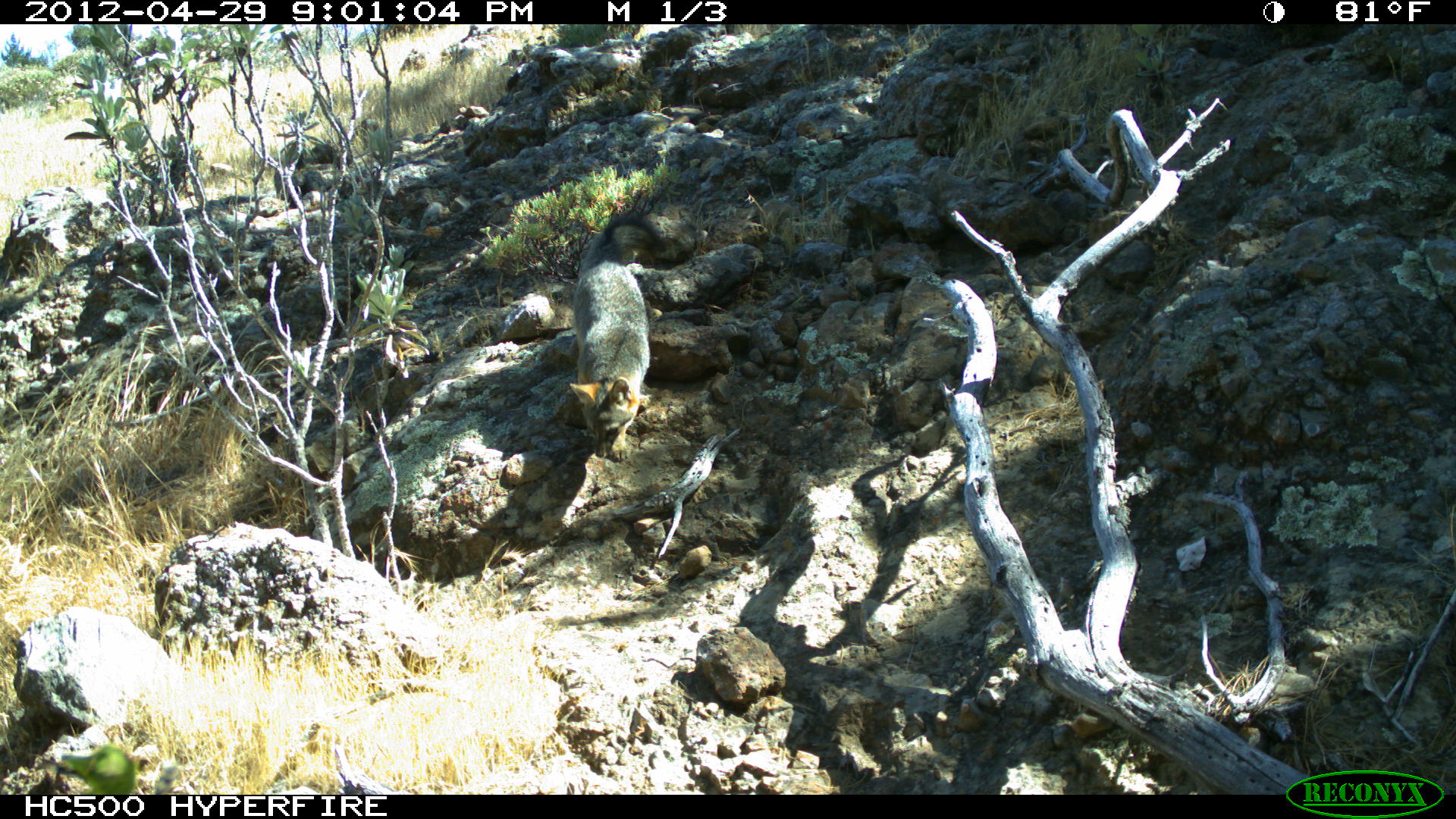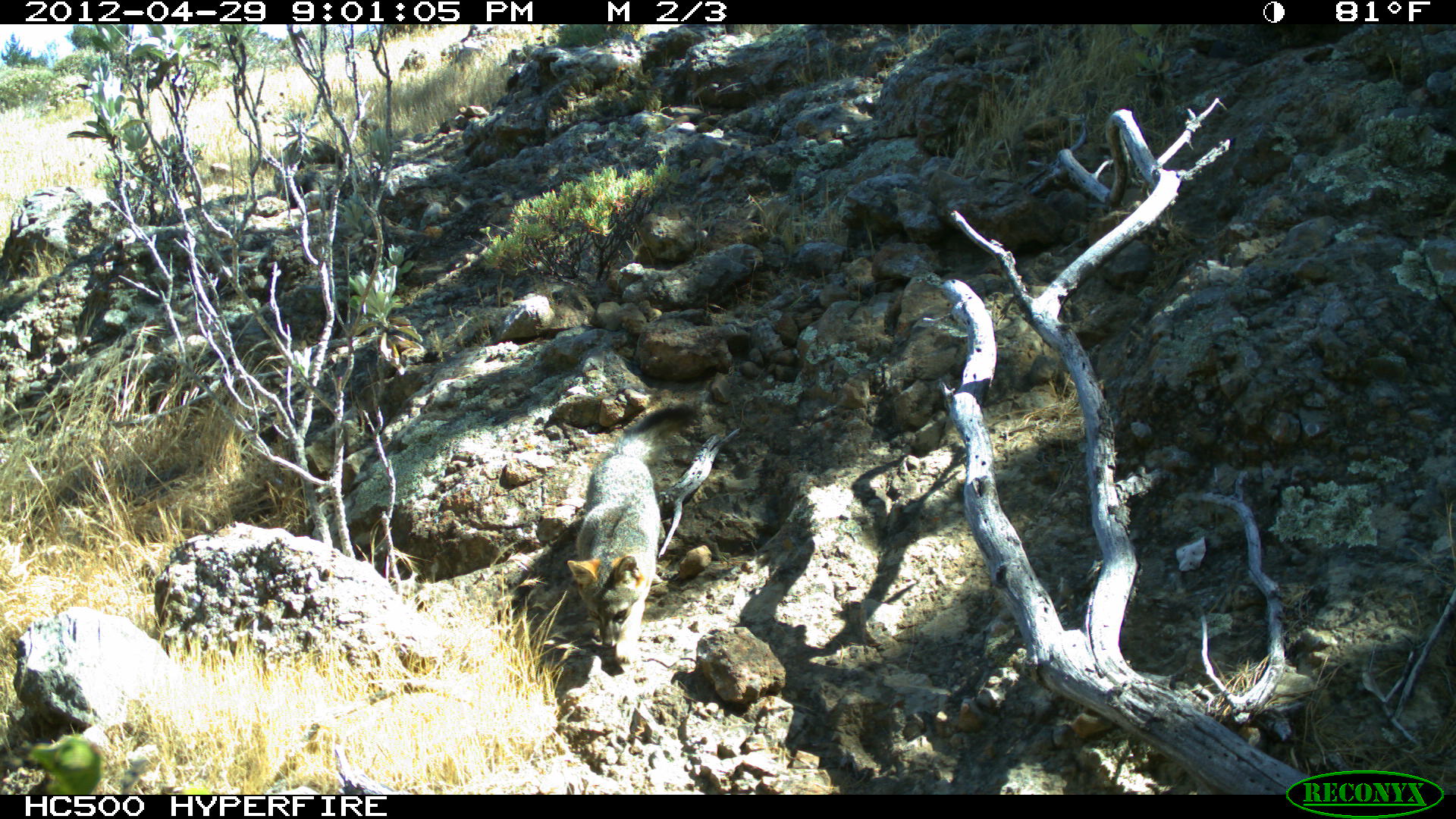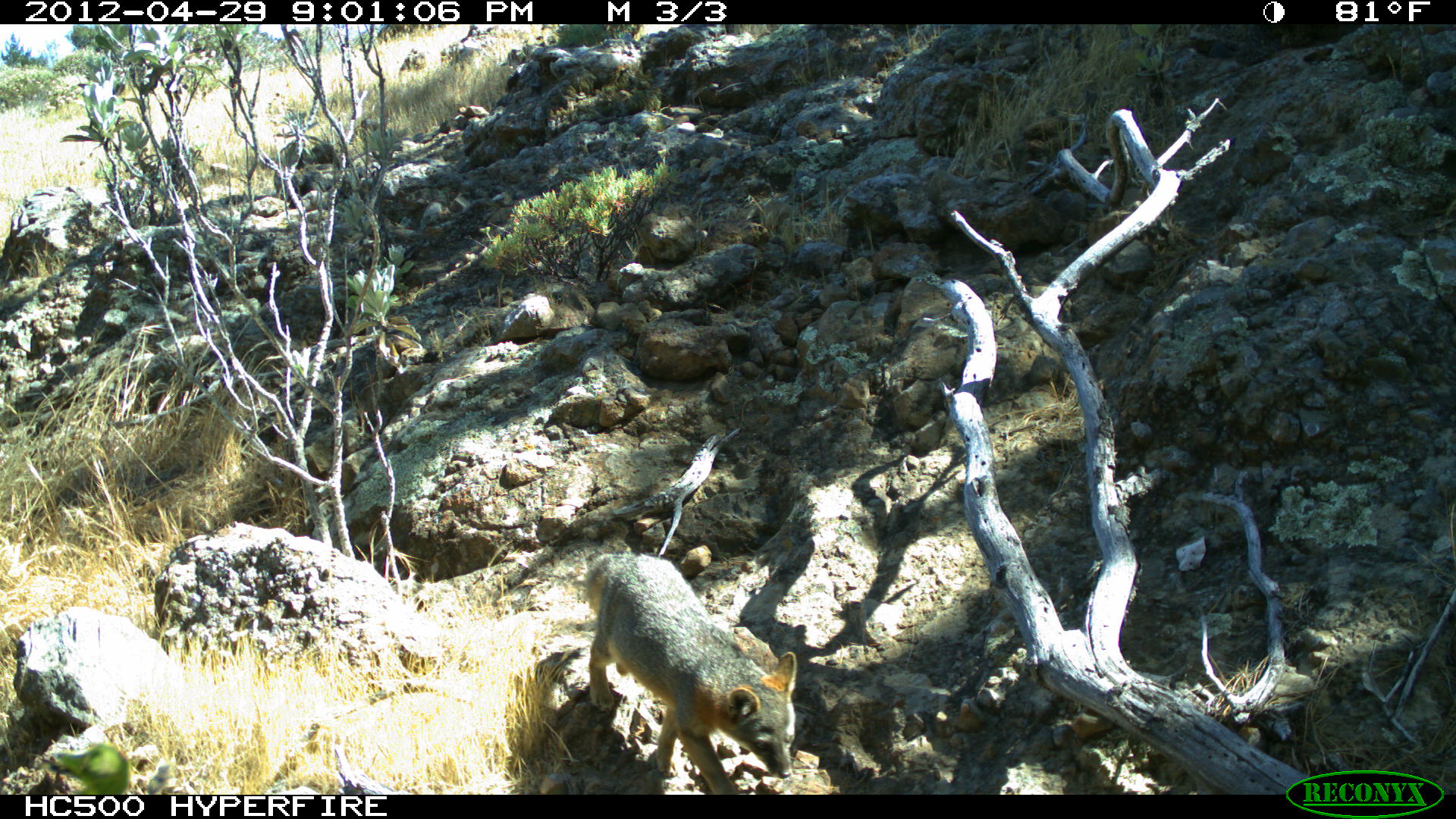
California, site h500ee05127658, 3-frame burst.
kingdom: Animalia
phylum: Chordata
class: Mammalia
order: Carnivora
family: Canidae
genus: Urocyon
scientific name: Urocyon littoralis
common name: island fox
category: fox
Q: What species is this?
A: Fox (island fox) (Urocyon littoralis).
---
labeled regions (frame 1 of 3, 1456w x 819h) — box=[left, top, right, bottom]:
fox: box=[569, 217, 666, 462]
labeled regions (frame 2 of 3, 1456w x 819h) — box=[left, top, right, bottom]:
fox: box=[567, 402, 698, 664]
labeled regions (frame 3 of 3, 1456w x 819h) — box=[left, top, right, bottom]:
fox: box=[582, 551, 797, 795]